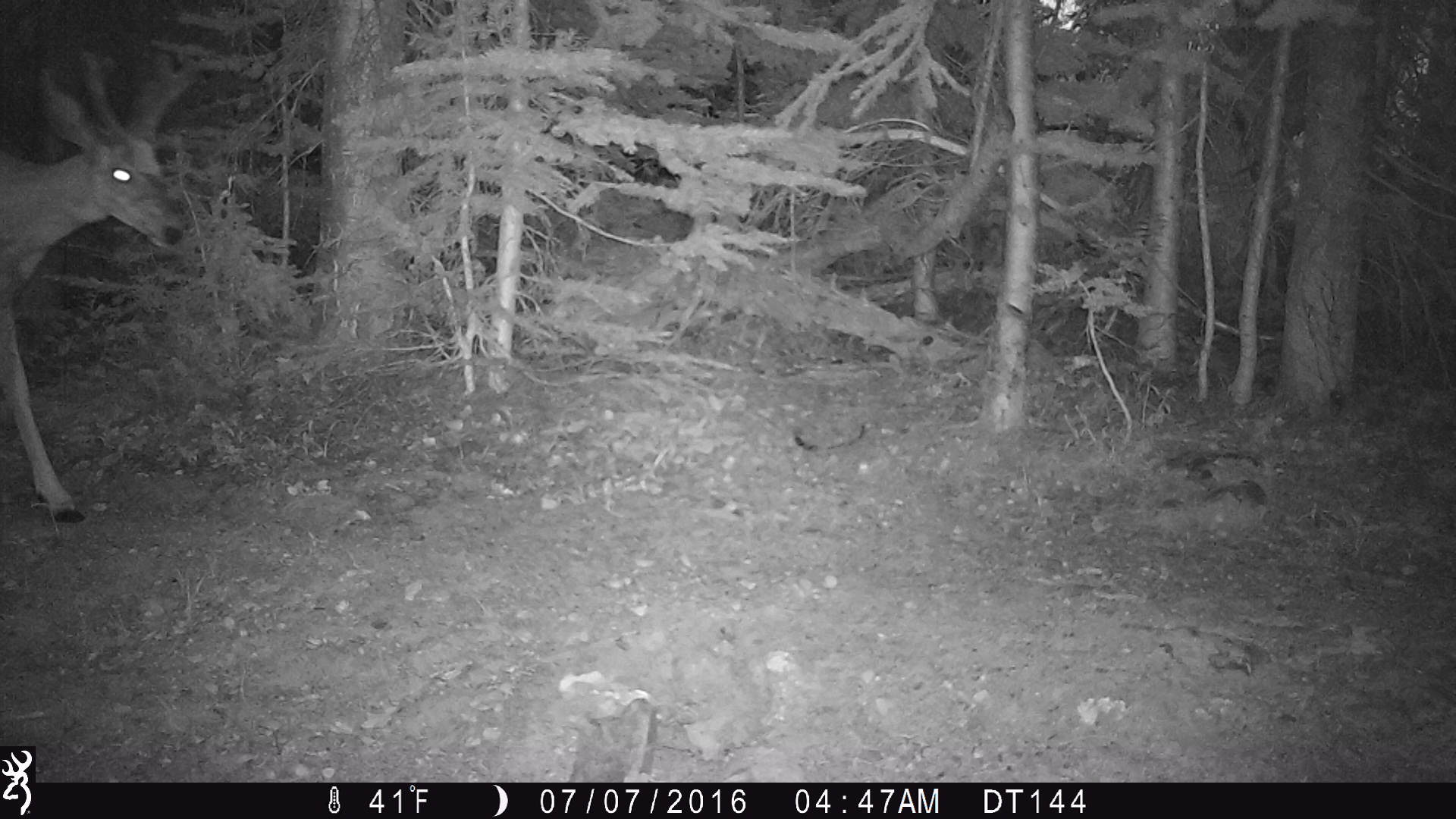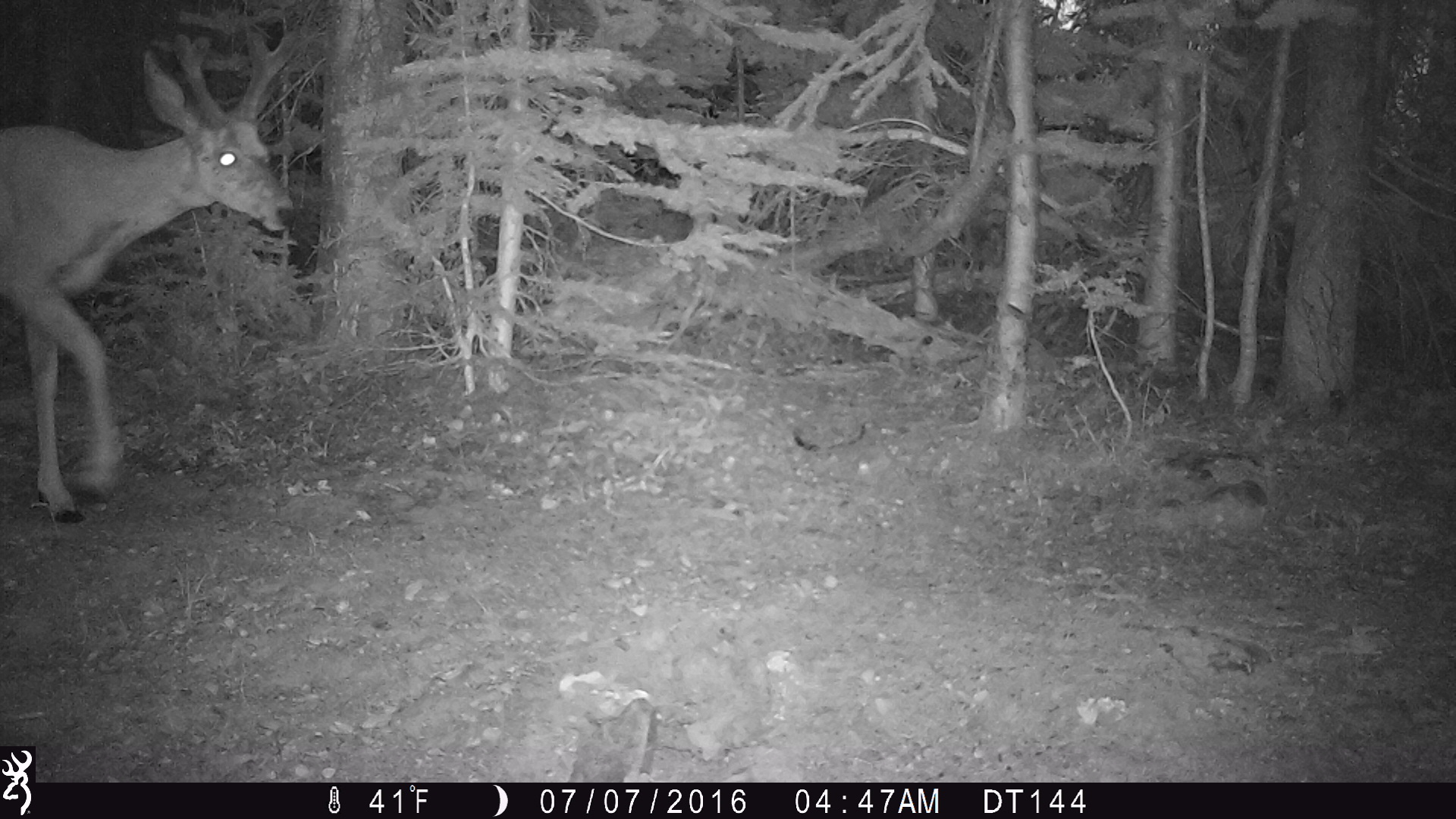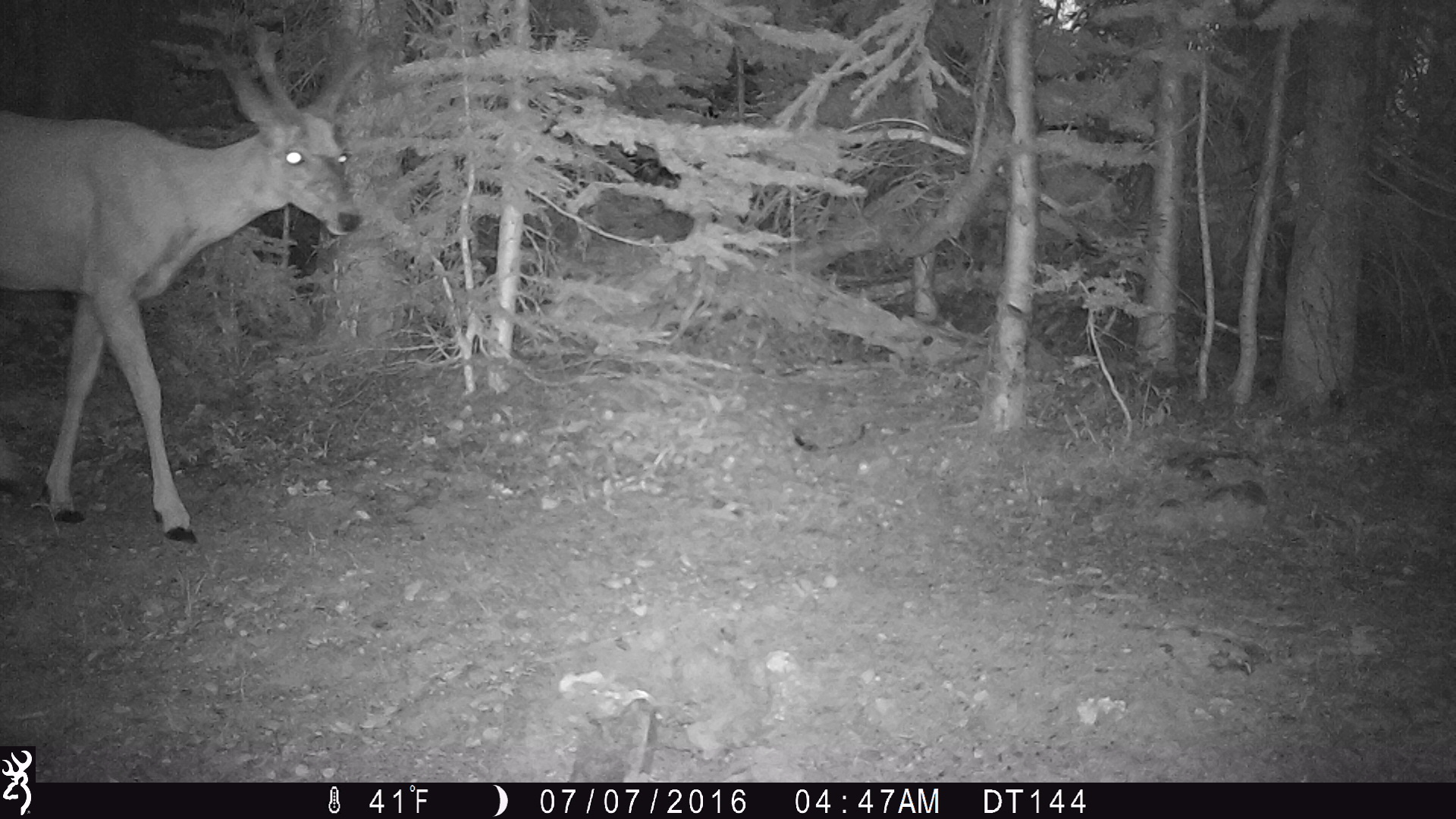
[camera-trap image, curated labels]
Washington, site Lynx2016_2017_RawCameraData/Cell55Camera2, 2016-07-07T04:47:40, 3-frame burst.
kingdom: Animalia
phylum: Chordata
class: Mammalia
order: Artiodactyla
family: Cervidae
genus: Odocoileus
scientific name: Odocoileus hemionus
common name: mule deer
Odocoileus hemionus (mule deer). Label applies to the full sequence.